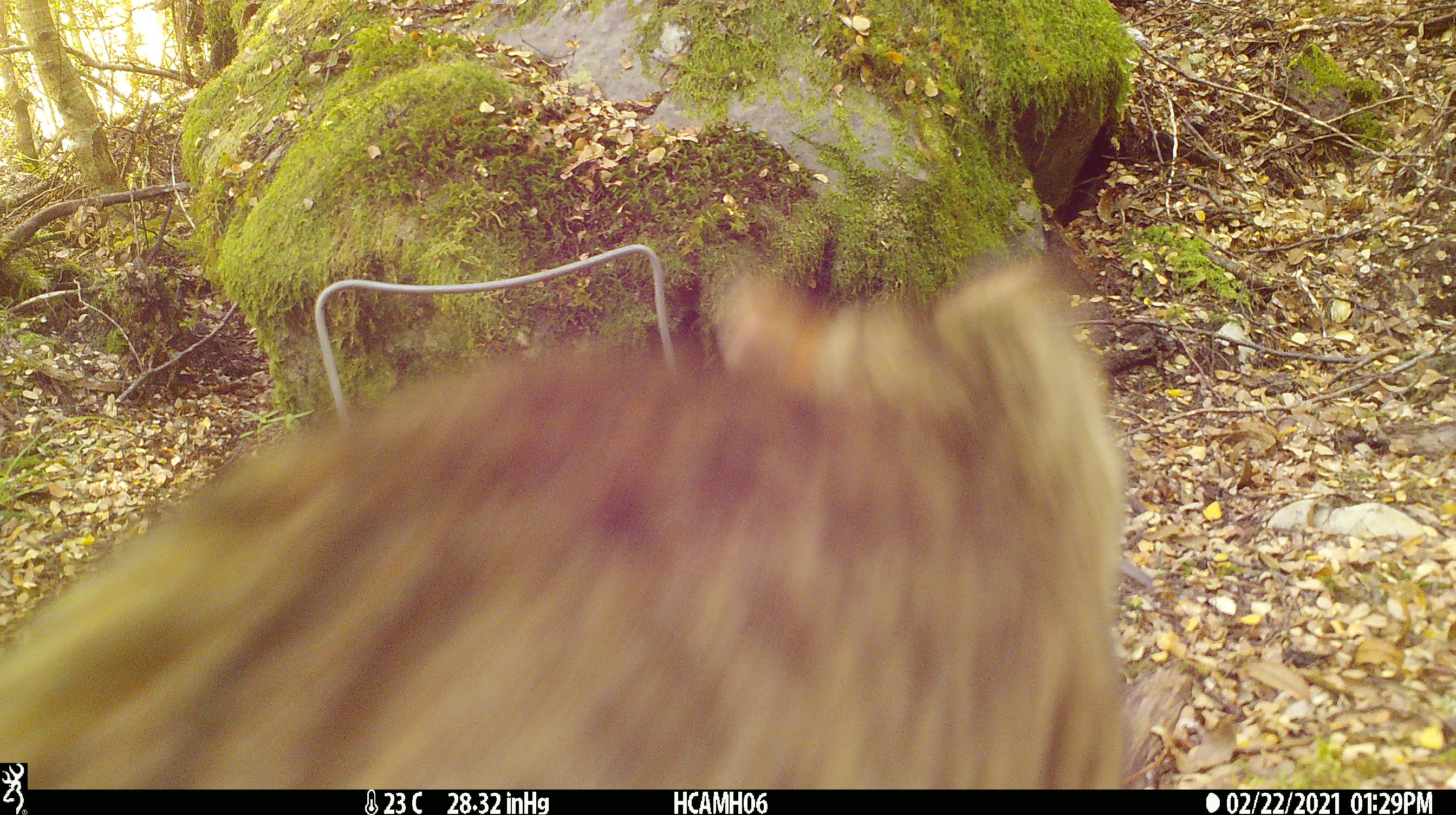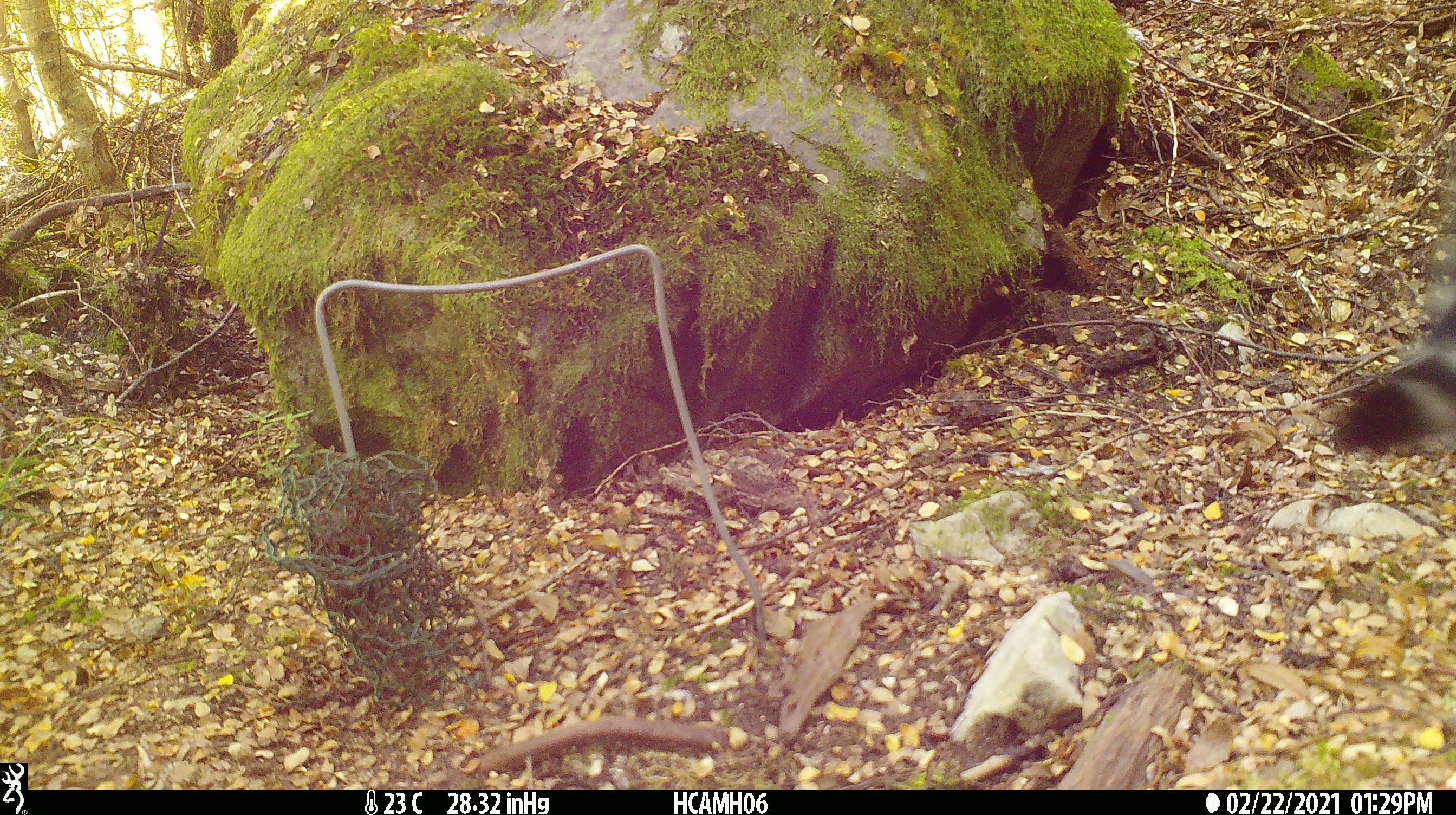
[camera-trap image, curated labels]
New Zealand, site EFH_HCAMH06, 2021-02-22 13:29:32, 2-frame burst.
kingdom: Animalia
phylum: Chordata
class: Mammalia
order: Carnivora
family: Felidae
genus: Felis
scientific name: Felis catus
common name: domestic cat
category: cat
Cat (domestic cat) (Felis catus).